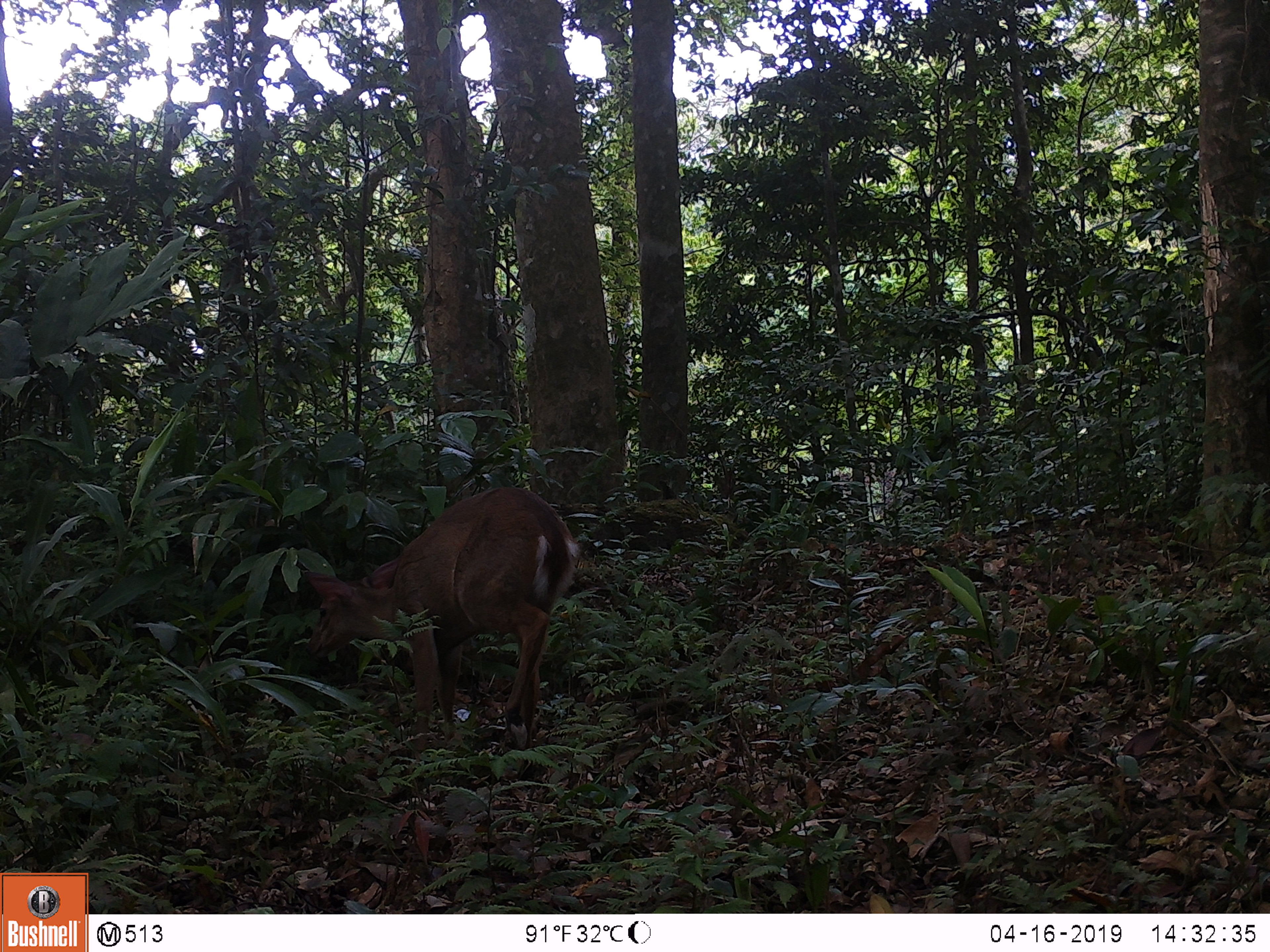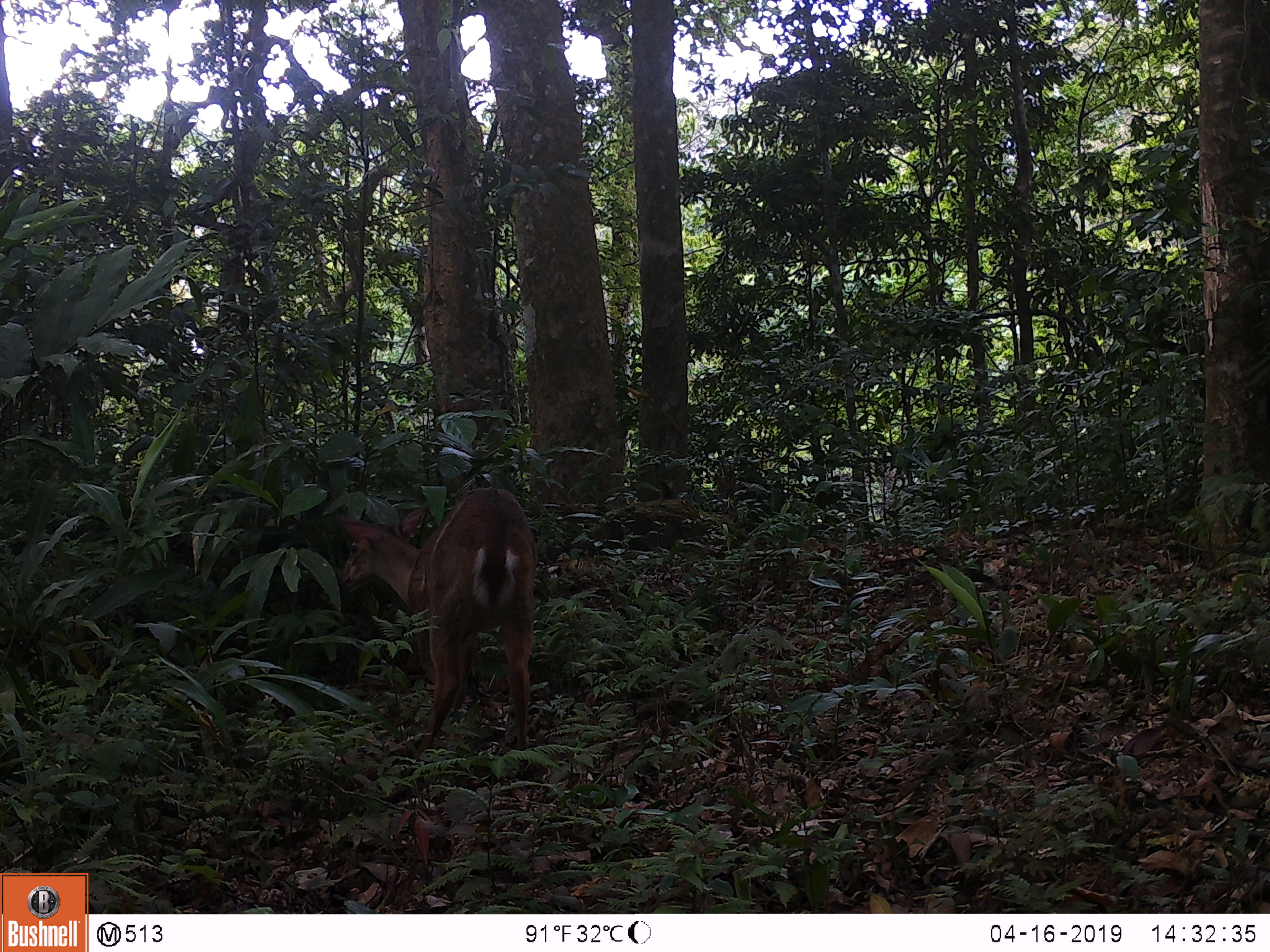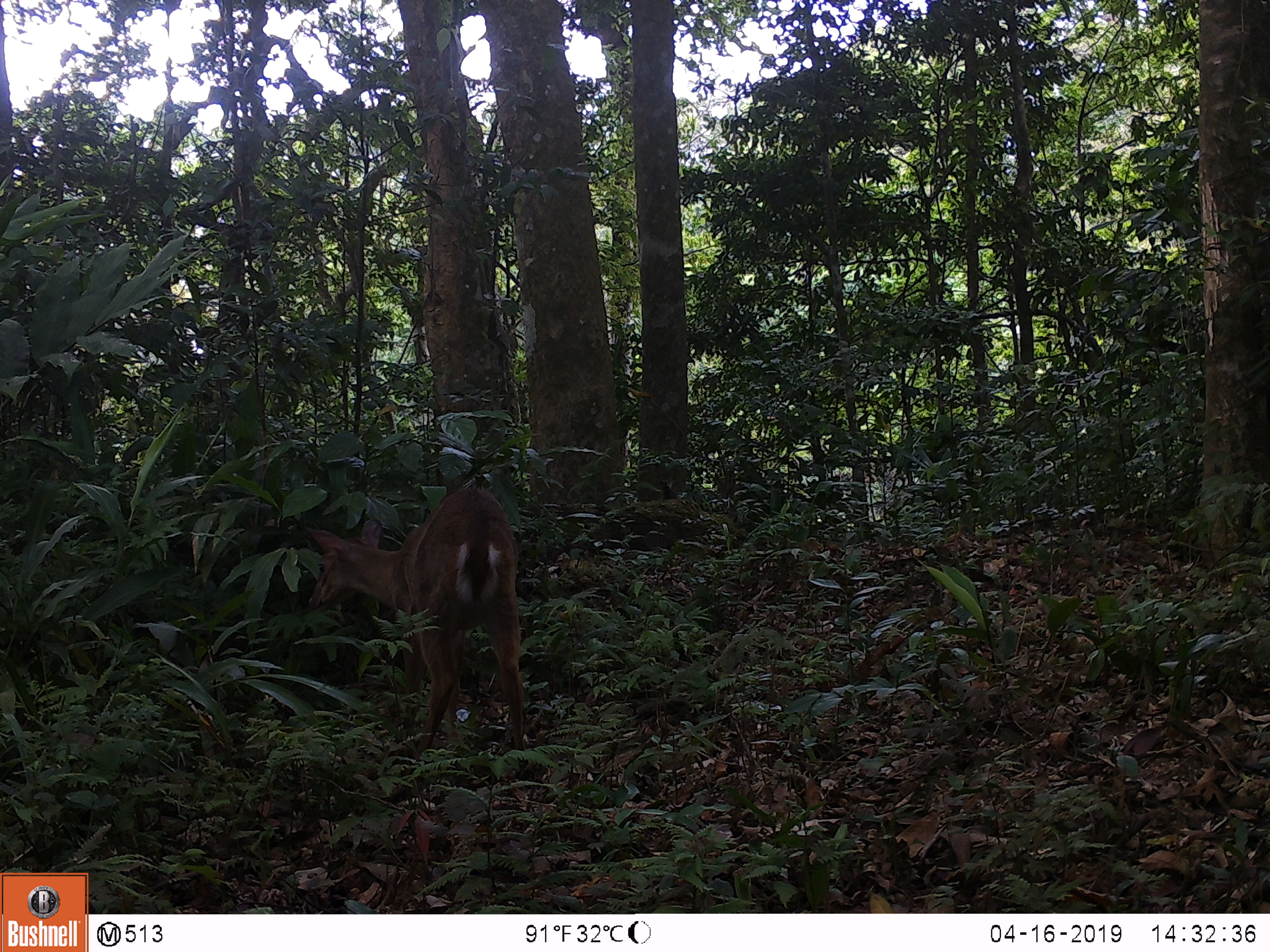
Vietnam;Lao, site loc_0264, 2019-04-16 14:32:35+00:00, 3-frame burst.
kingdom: Animalia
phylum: Chordata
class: Mammalia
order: Artiodactyla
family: Cervidae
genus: Muntiacus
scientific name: Muntiacus vuquangensis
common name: large-antlered muntjac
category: large antlered muntjac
Large antlered muntjac (large-antlered muntjac) (Muntiacus vuquangensis). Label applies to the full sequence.